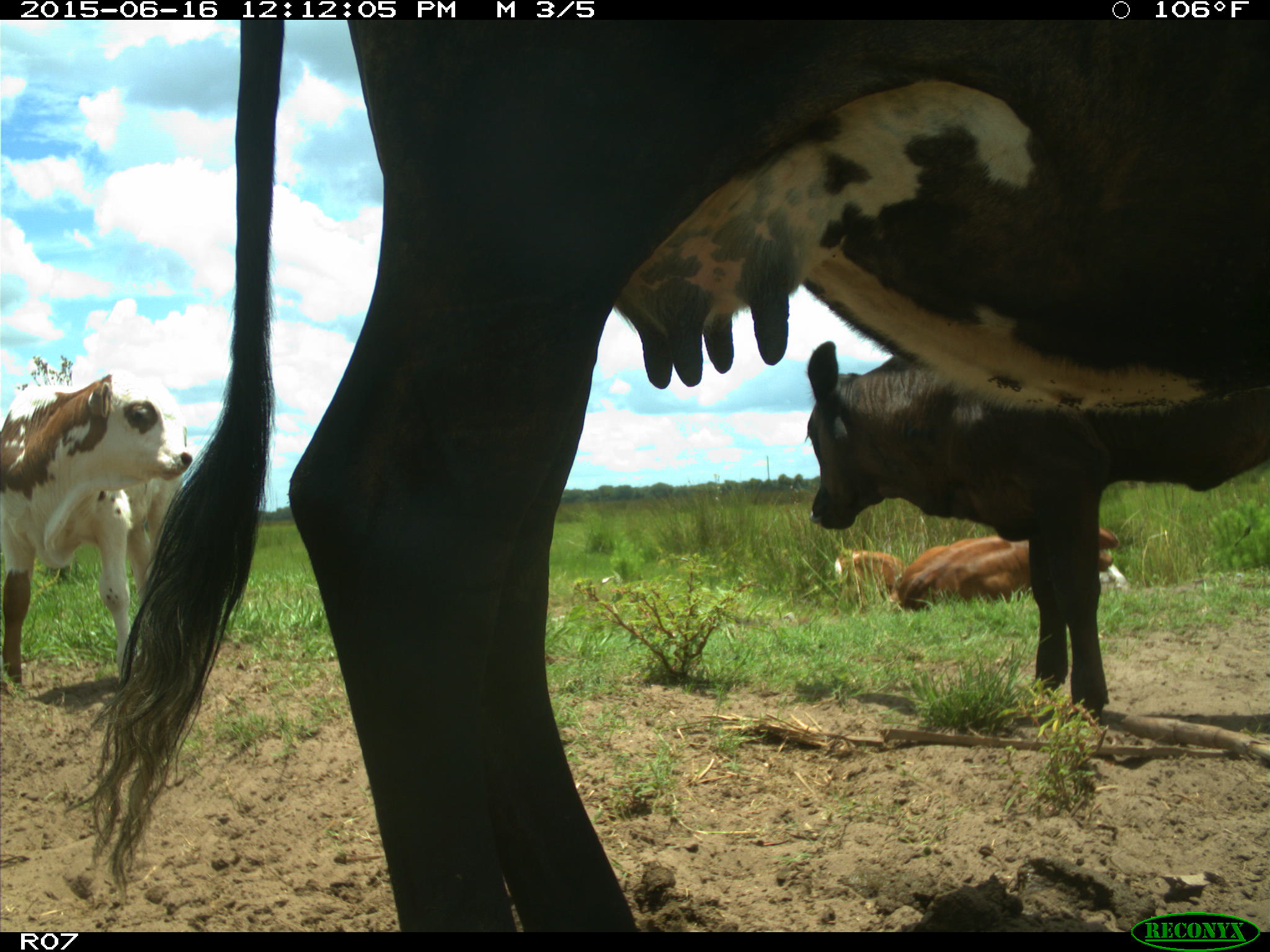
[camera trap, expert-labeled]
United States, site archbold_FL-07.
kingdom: Animalia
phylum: Chordata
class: Mammalia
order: Artiodactyla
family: Bovidae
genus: Bos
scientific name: Bos taurus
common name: domestic cow